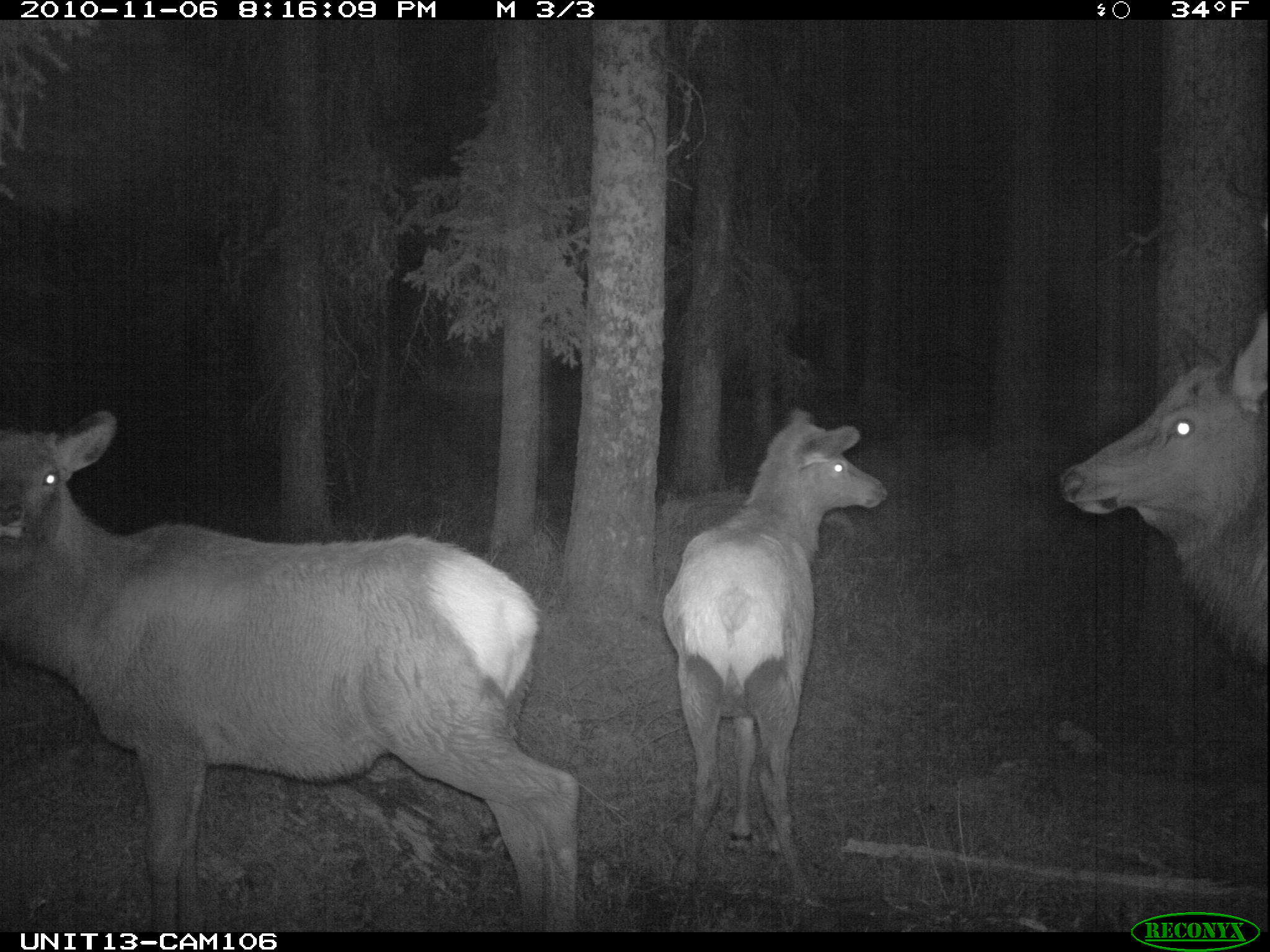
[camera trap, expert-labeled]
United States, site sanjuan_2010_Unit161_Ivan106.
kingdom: Animalia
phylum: Chordata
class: Mammalia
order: Artiodactyla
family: Cervidae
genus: Cervus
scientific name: Cervus elaphus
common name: red deer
Cervus elaphus (red deer).